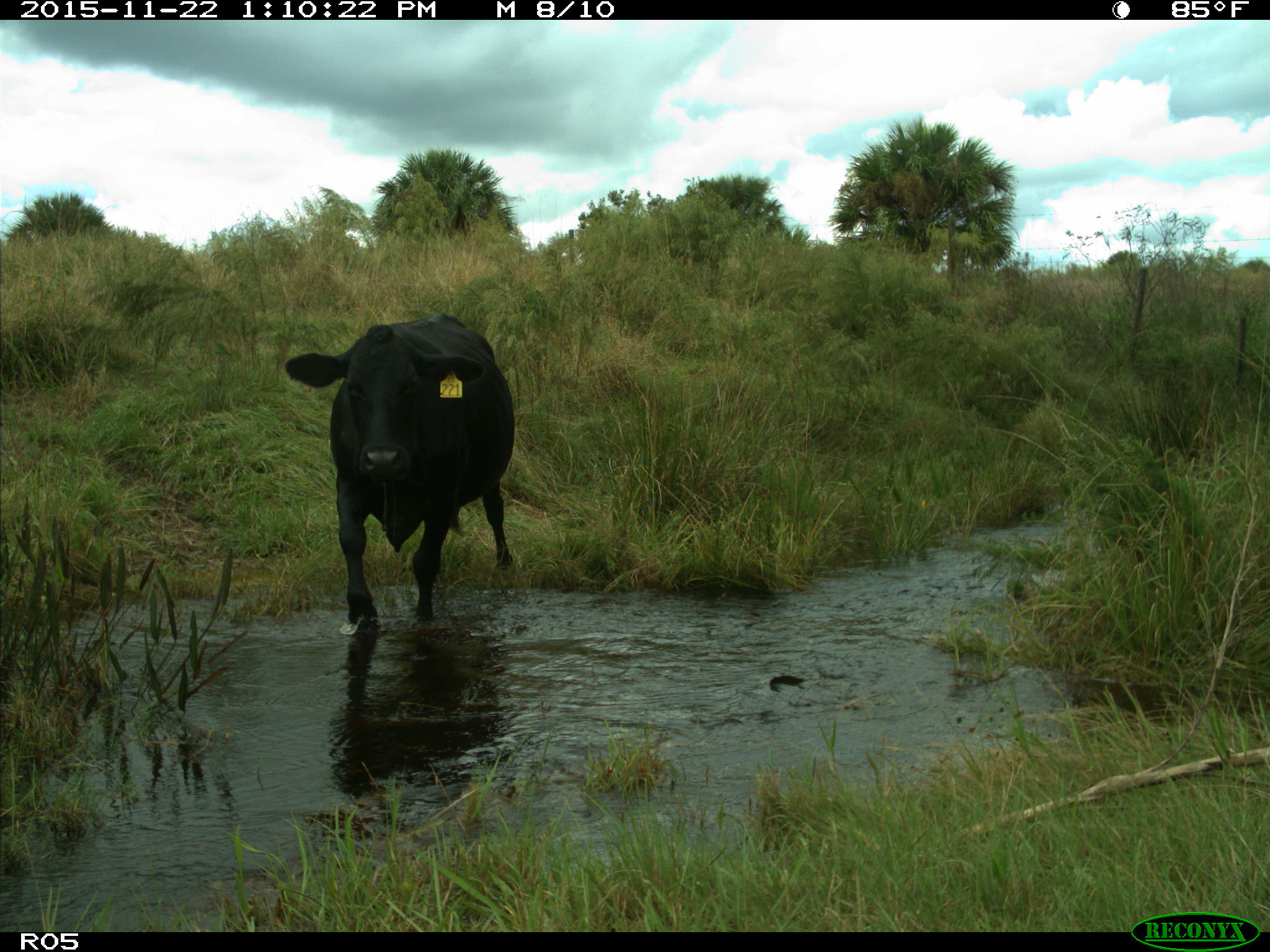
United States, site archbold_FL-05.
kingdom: Animalia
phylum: Chordata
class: Mammalia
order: Artiodactyla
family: Bovidae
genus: Bos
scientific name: Bos taurus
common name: domestic cow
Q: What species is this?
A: Bos taurus (domestic cow).